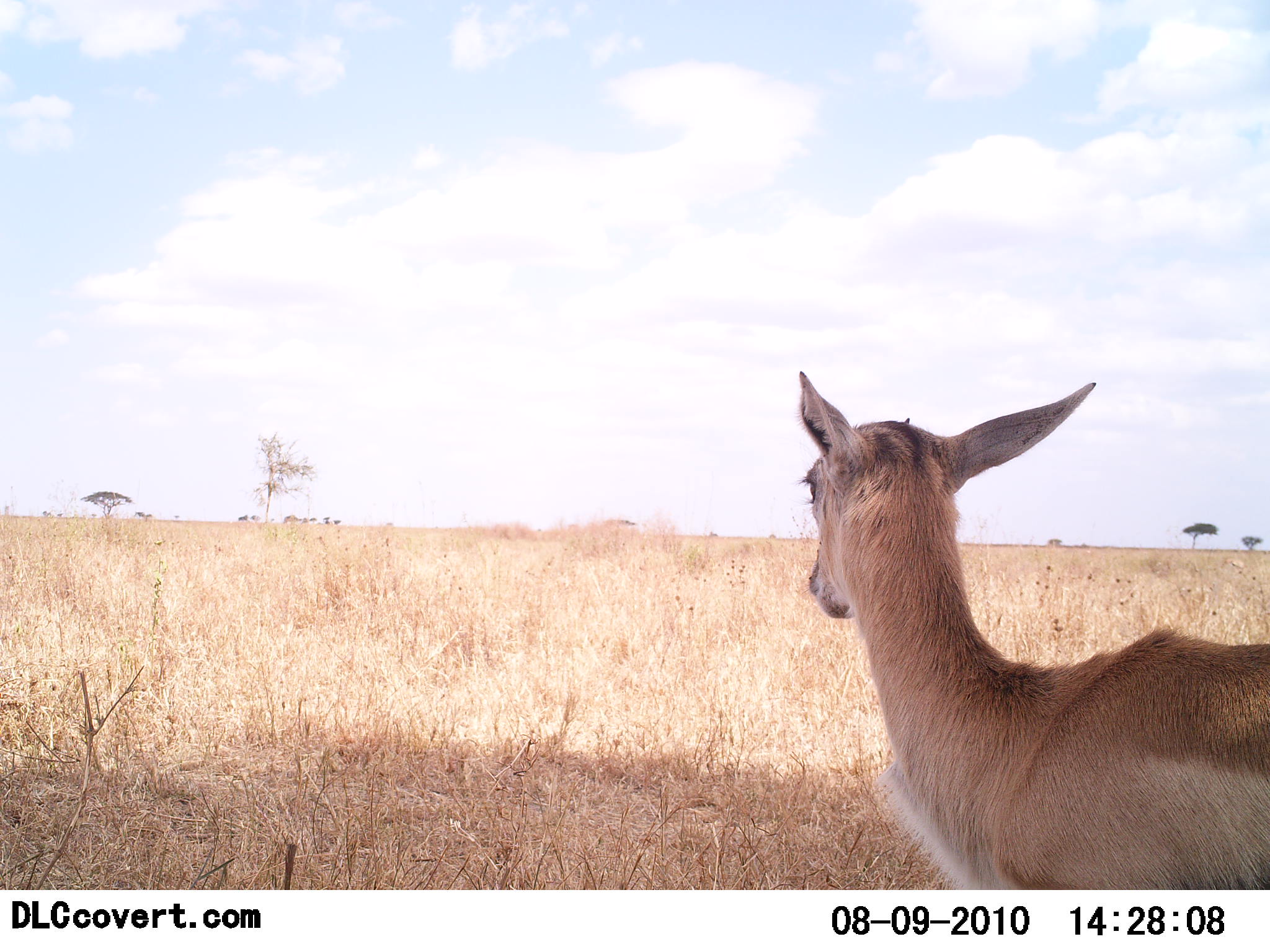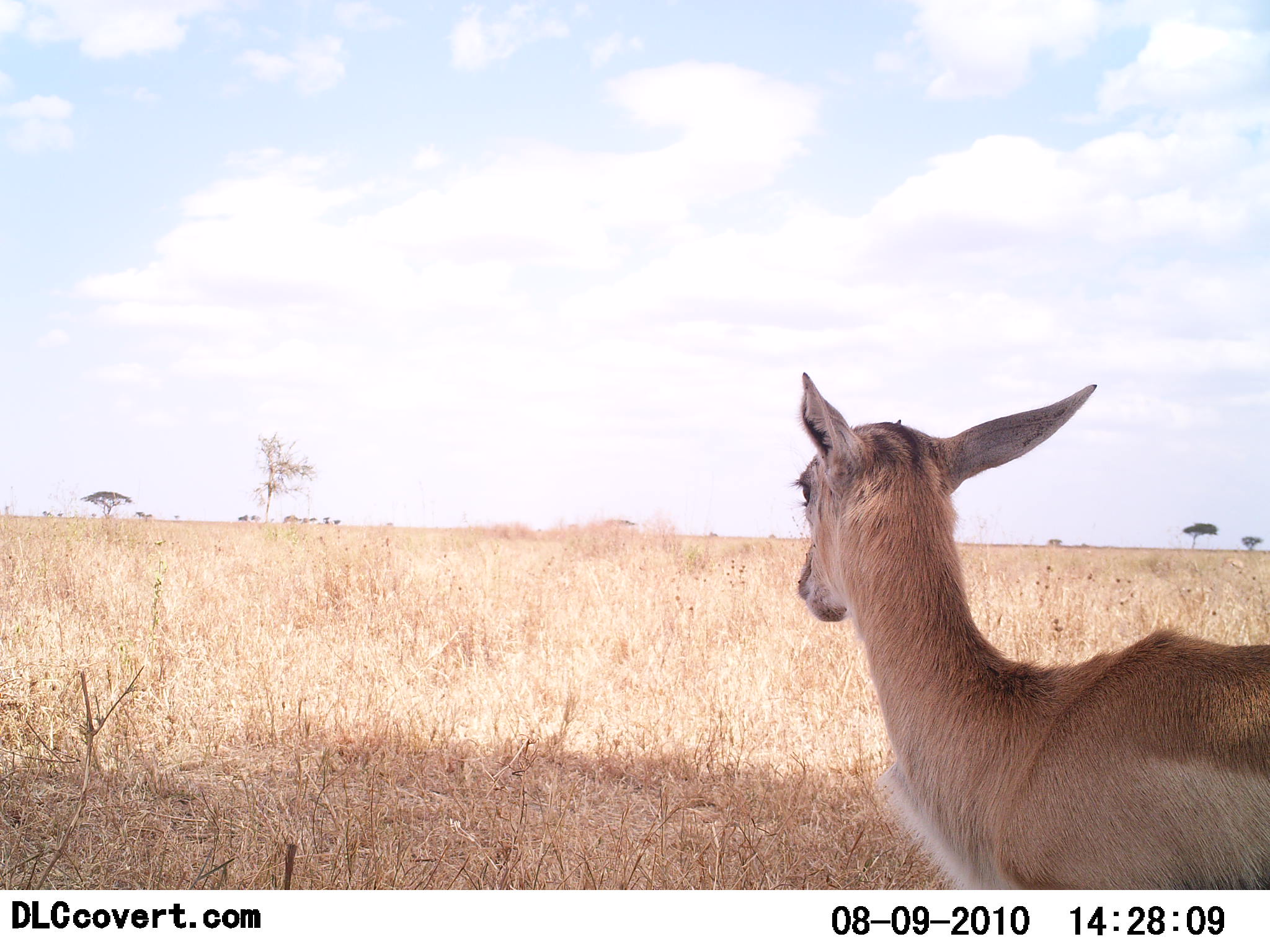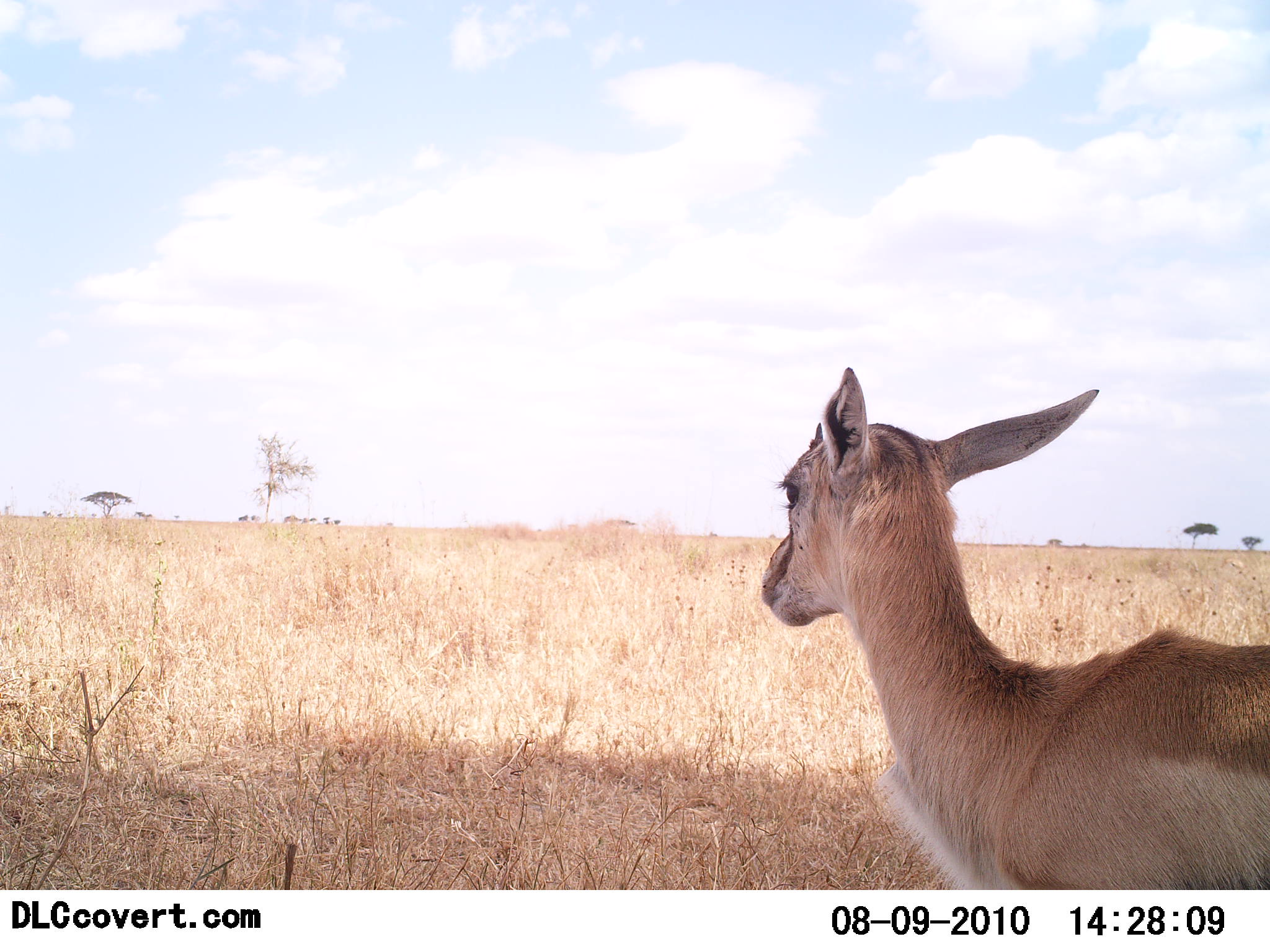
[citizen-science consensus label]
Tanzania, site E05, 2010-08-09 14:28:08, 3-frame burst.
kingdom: Animalia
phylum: Chordata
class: Mammalia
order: Artiodactyla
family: Bovidae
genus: Eudorcas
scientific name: Eudorcas thomsonii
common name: thomson's gazelle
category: gazellethomsons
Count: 1.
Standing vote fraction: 100%.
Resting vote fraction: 0%.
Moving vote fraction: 0%.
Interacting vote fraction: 0%.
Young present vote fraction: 21%.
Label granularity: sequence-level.